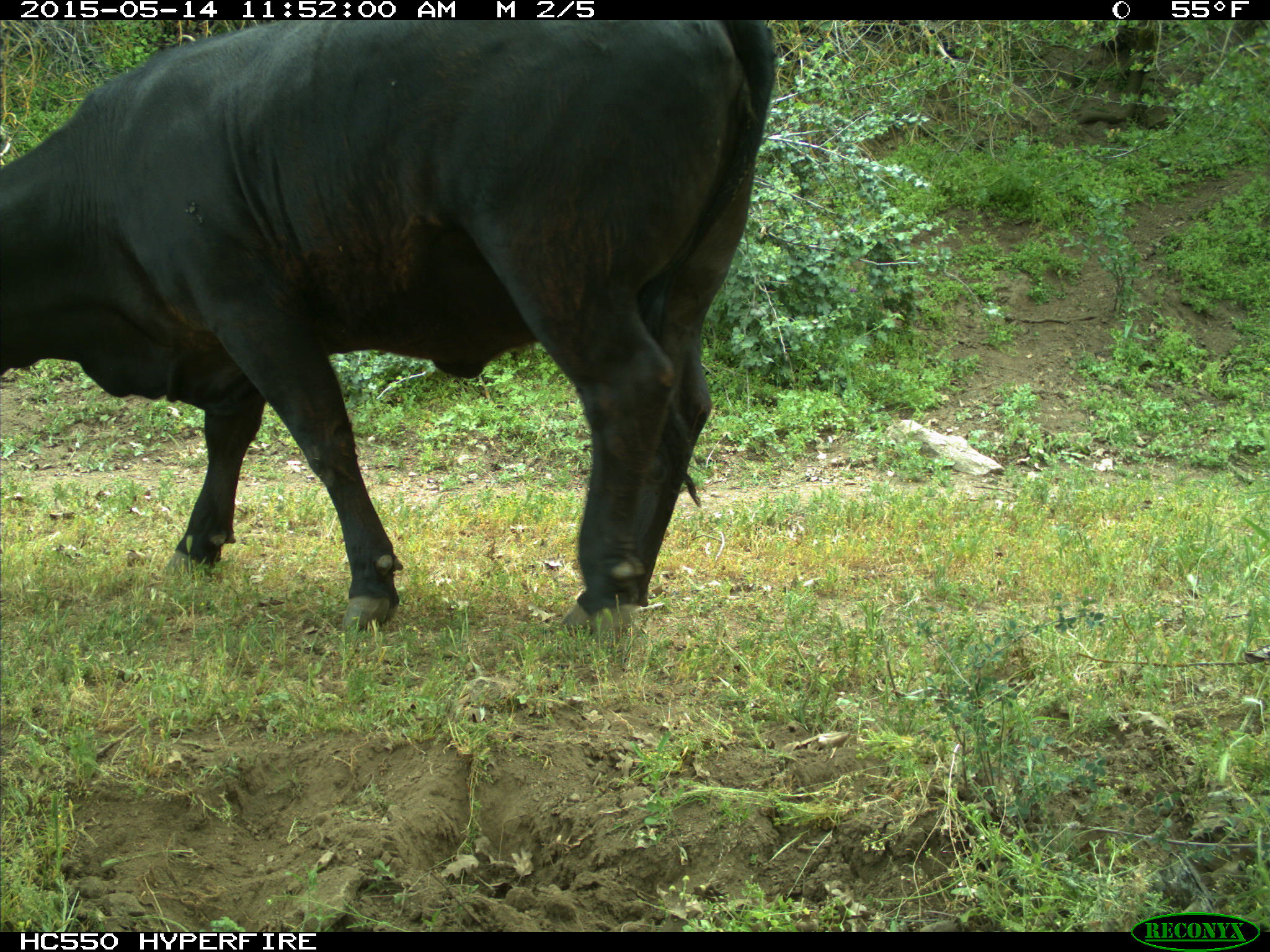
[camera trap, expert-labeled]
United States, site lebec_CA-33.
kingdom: Animalia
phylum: Chordata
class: Mammalia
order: Artiodactyla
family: Bovidae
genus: Bos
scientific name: Bos taurus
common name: domestic cow